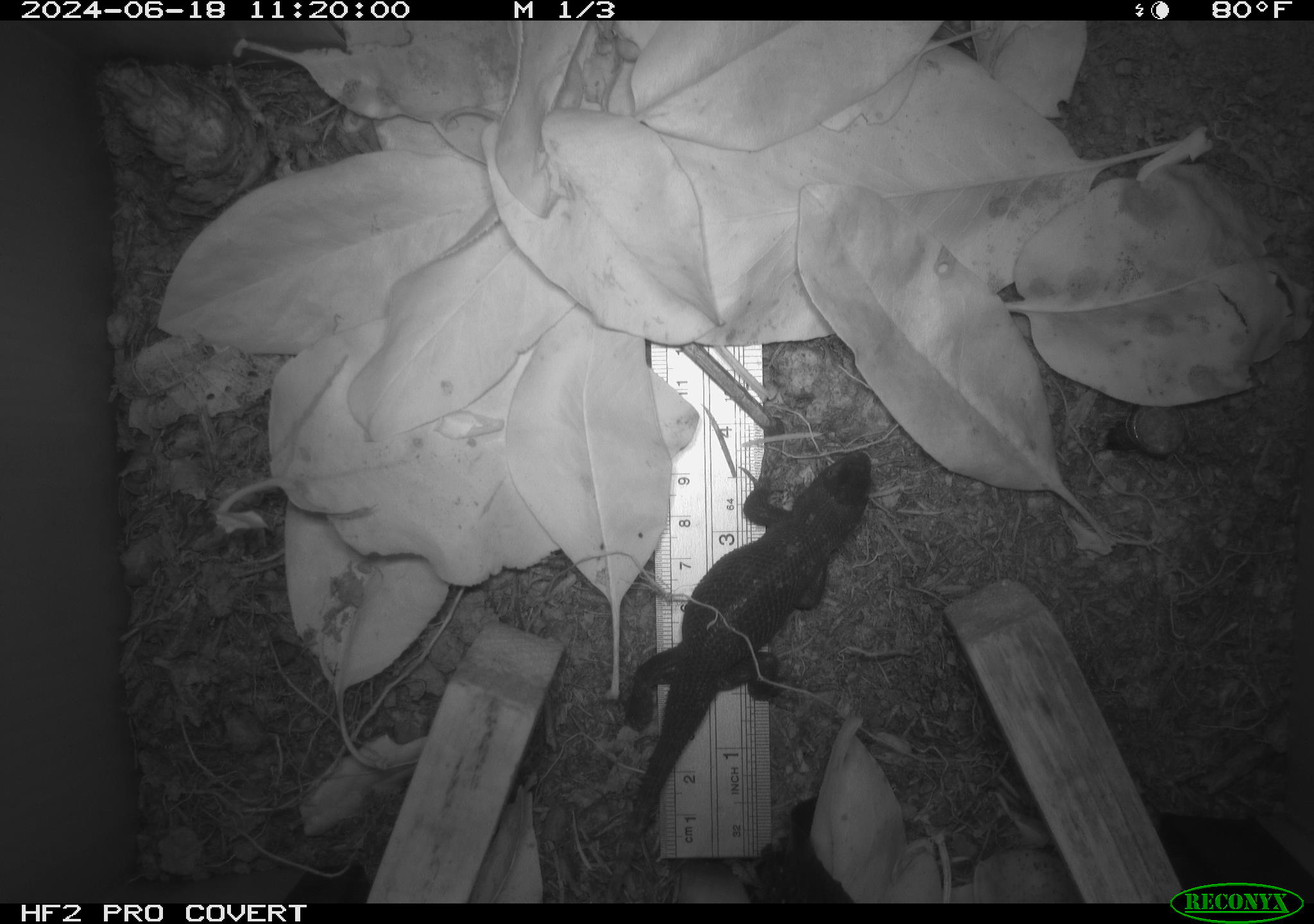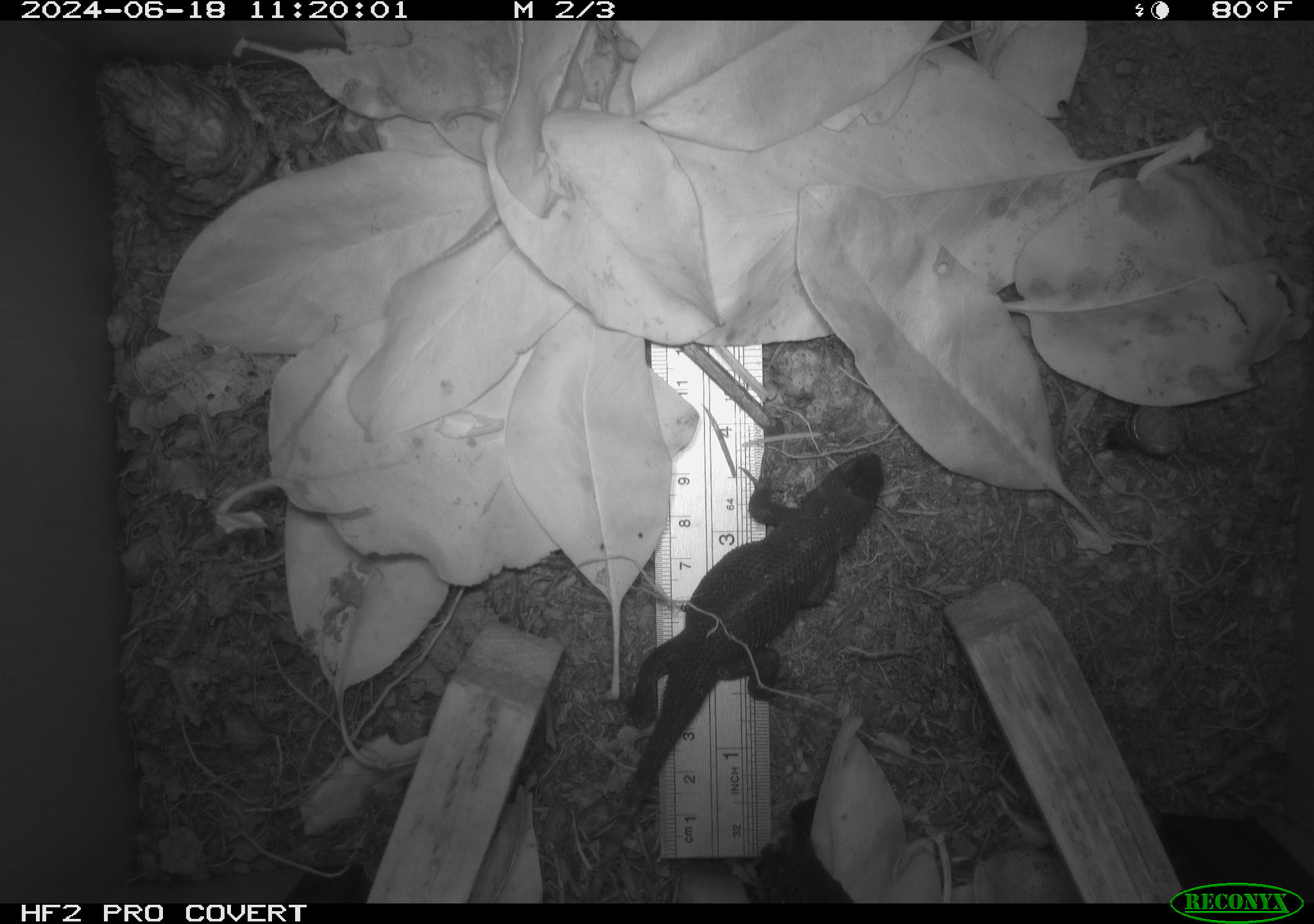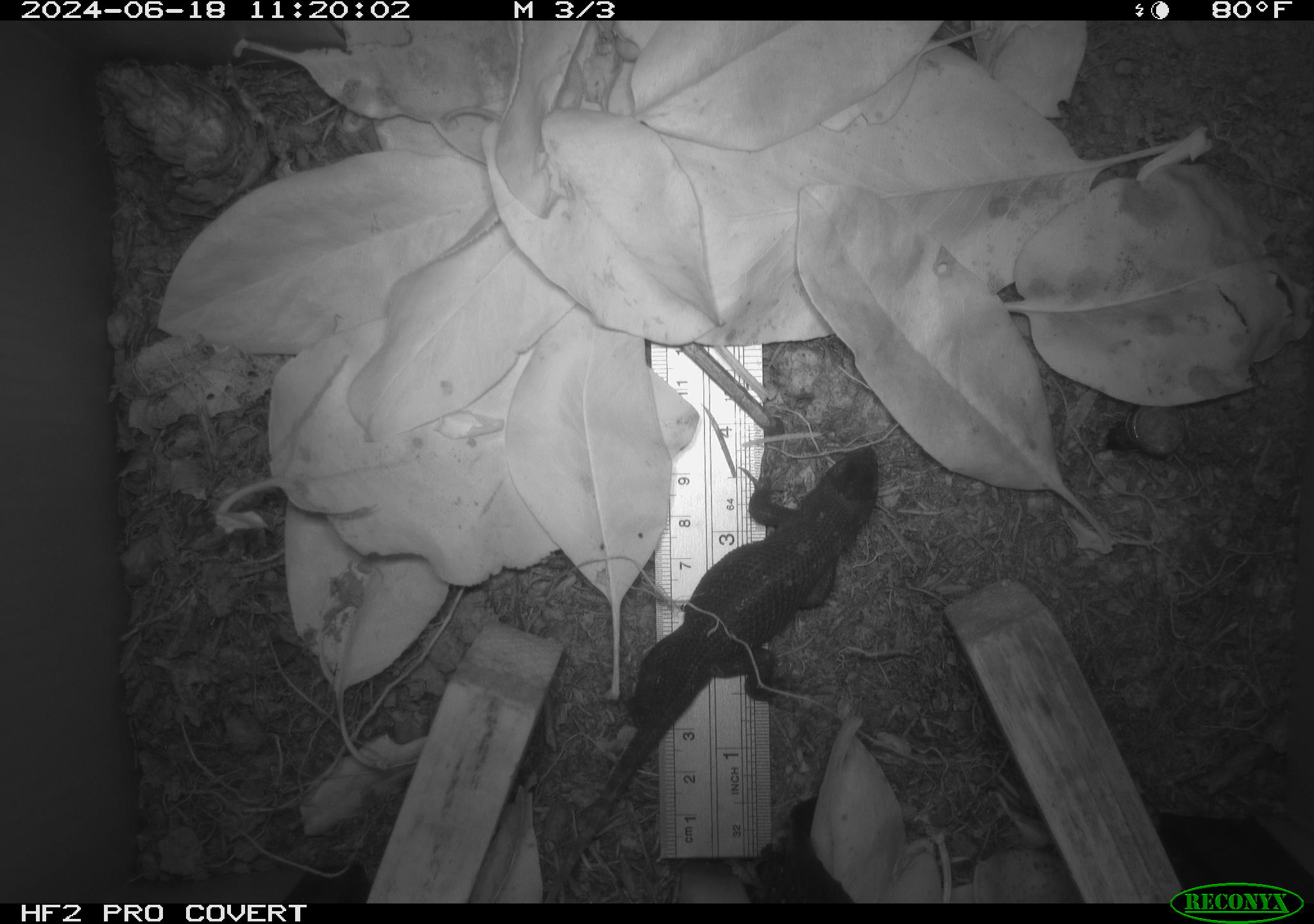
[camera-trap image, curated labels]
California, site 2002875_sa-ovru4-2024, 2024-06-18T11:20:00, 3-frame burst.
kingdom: Animalia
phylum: Chordata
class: Reptilia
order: Squamata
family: Phrynosomatidae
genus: Sceloporus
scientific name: Sceloporus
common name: spiny lizards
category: sceloporus species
Sceloporus species (spiny lizards) (Sceloporus).